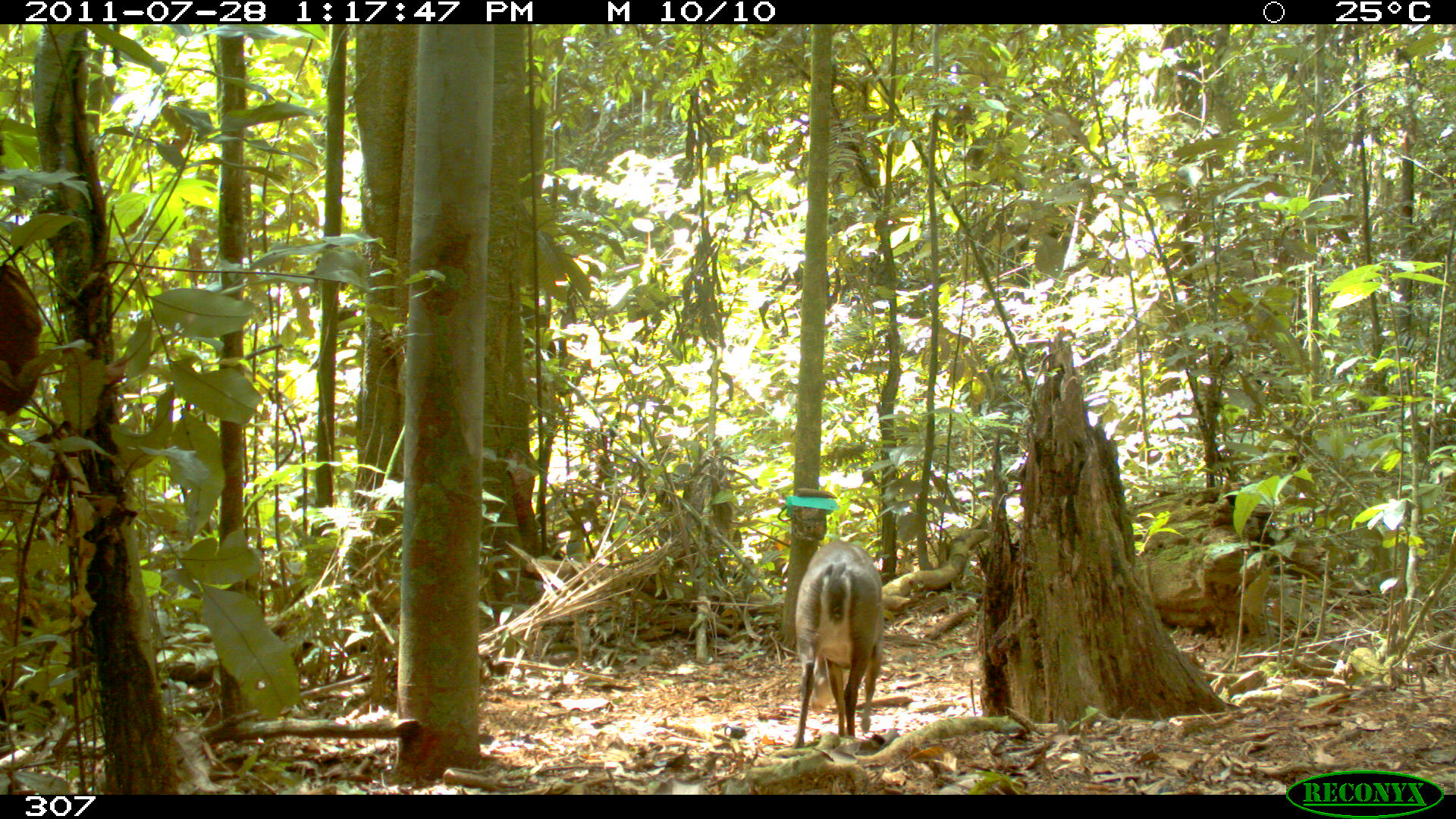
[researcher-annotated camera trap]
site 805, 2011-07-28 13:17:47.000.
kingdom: Animalia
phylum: Chordata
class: Mammalia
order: Artiodactyla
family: Cervidae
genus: Mazama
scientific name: Mazama gouazoubira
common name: gray brocket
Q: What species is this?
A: Mazama gouazoubira (gray brocket).